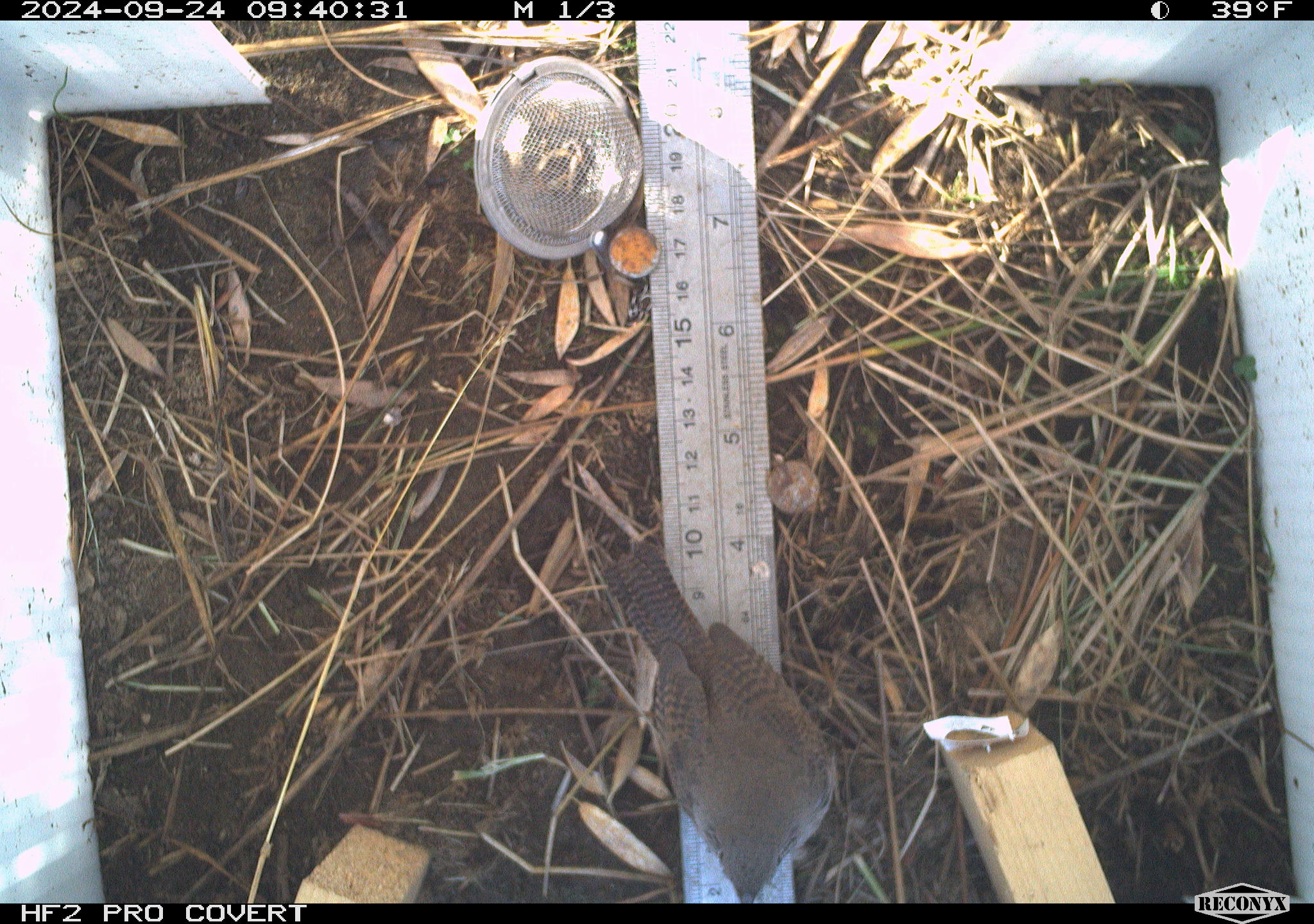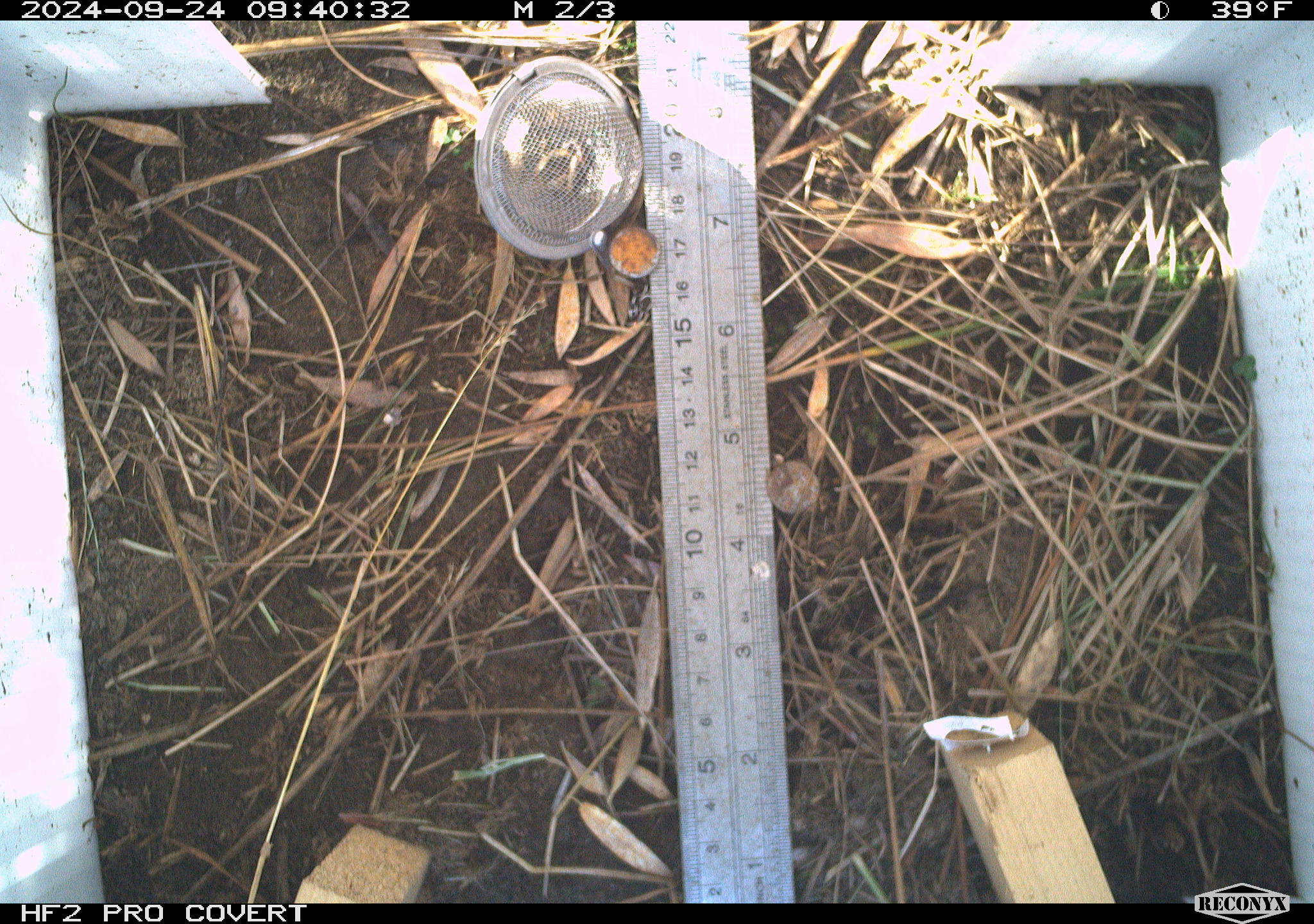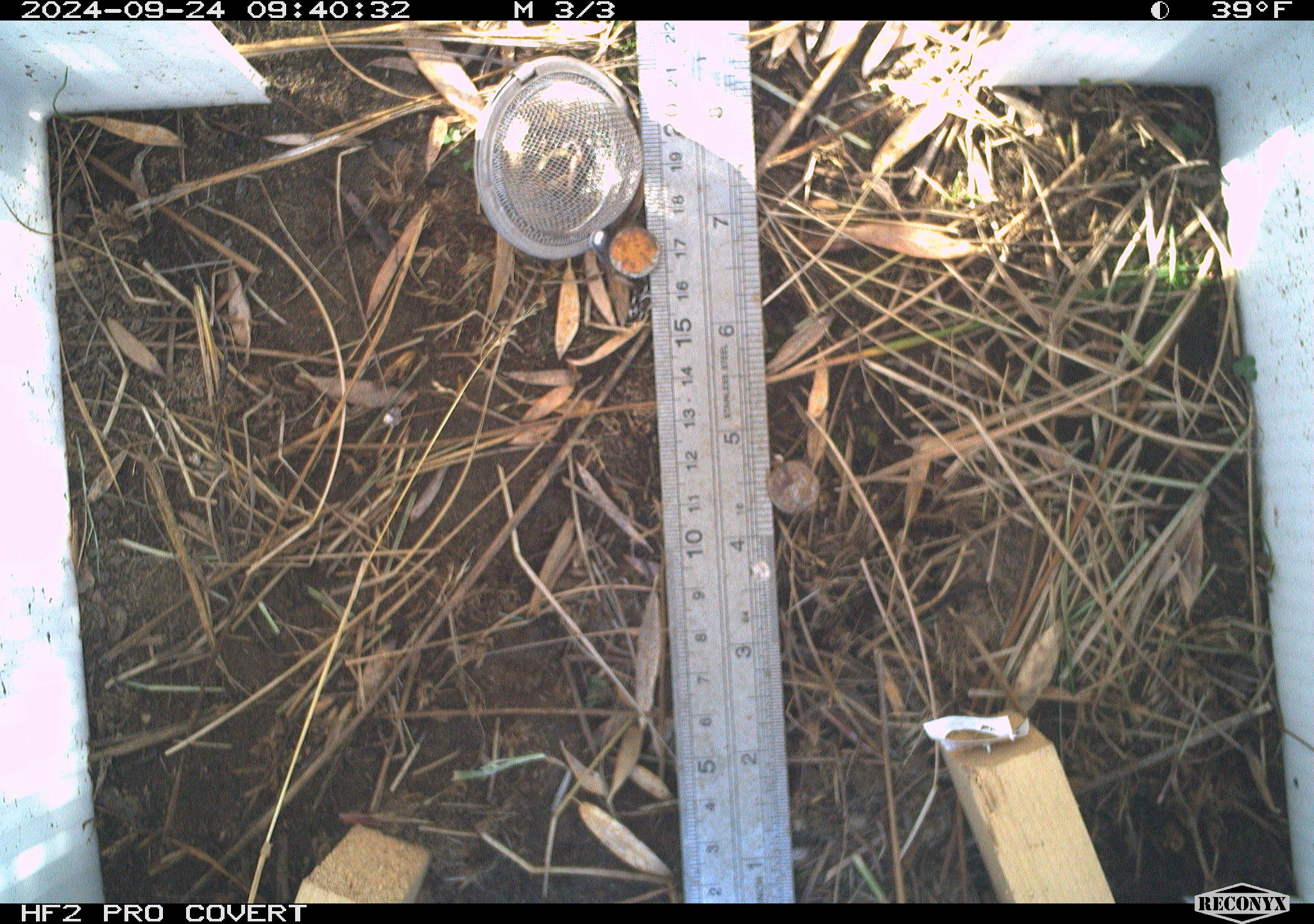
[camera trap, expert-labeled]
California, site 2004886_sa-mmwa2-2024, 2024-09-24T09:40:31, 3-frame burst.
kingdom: Animalia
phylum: Chordata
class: Aves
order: Passeriformes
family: Troglodytidae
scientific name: Troglodytidae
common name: wren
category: troglodytidae family